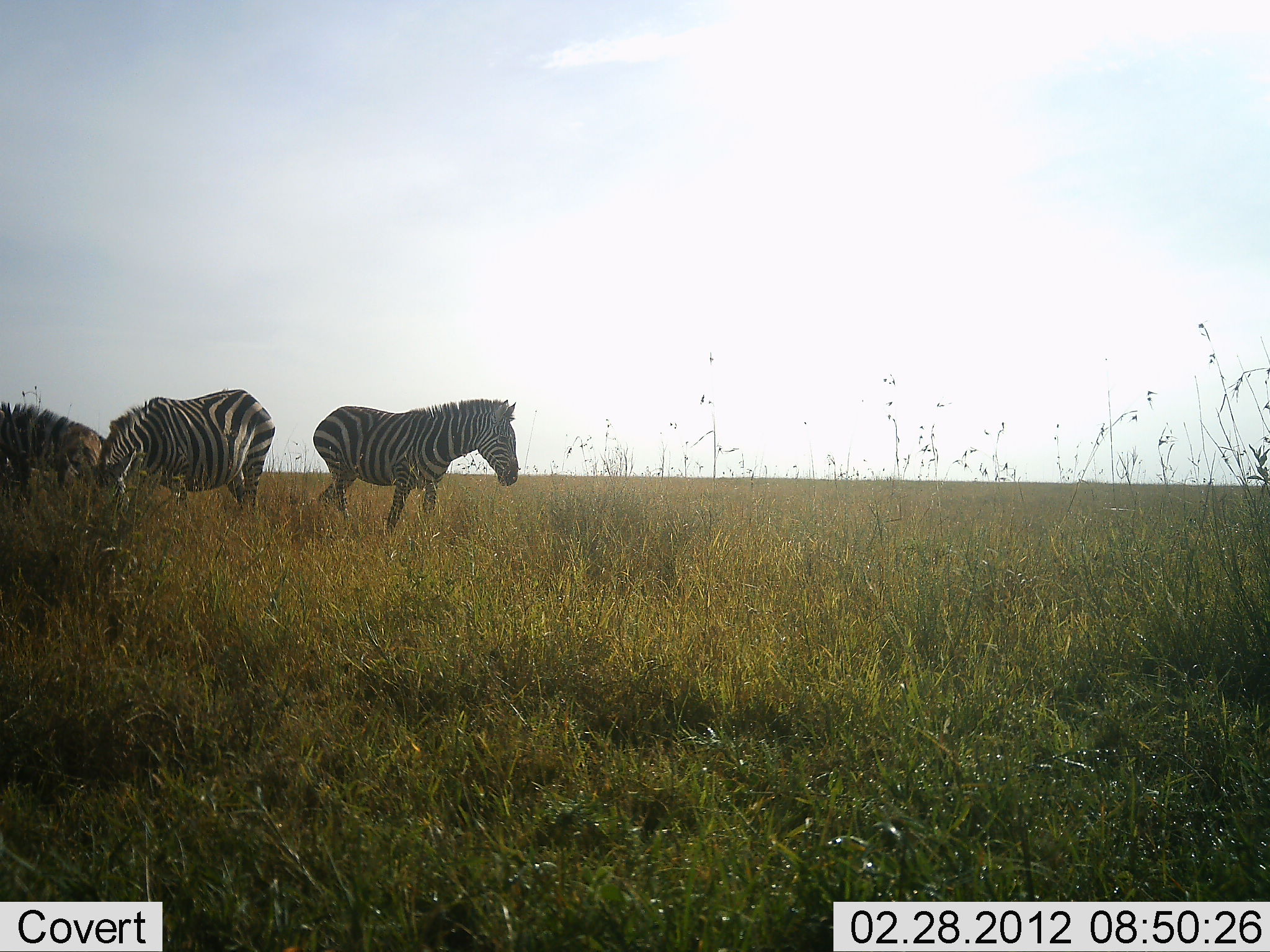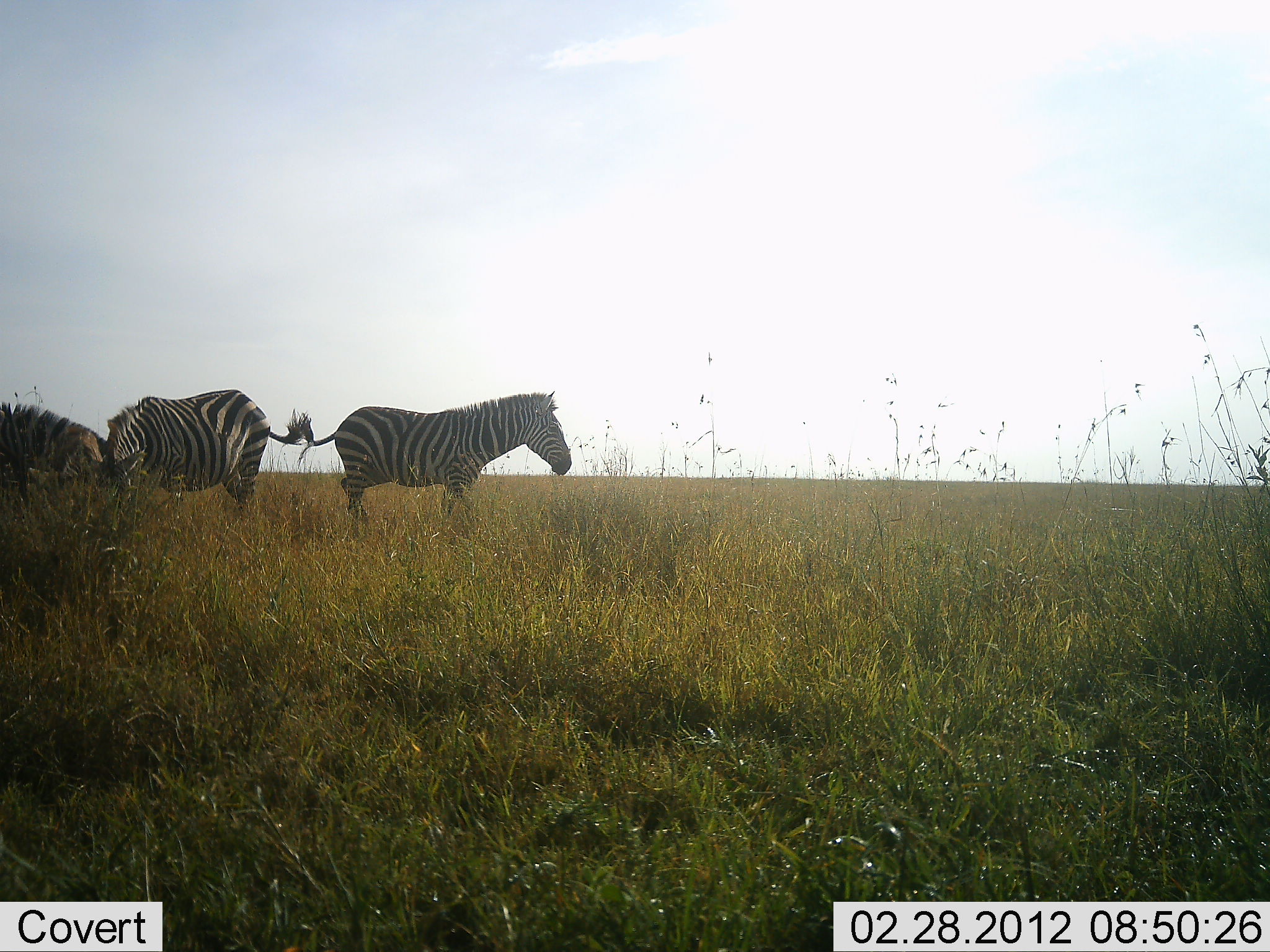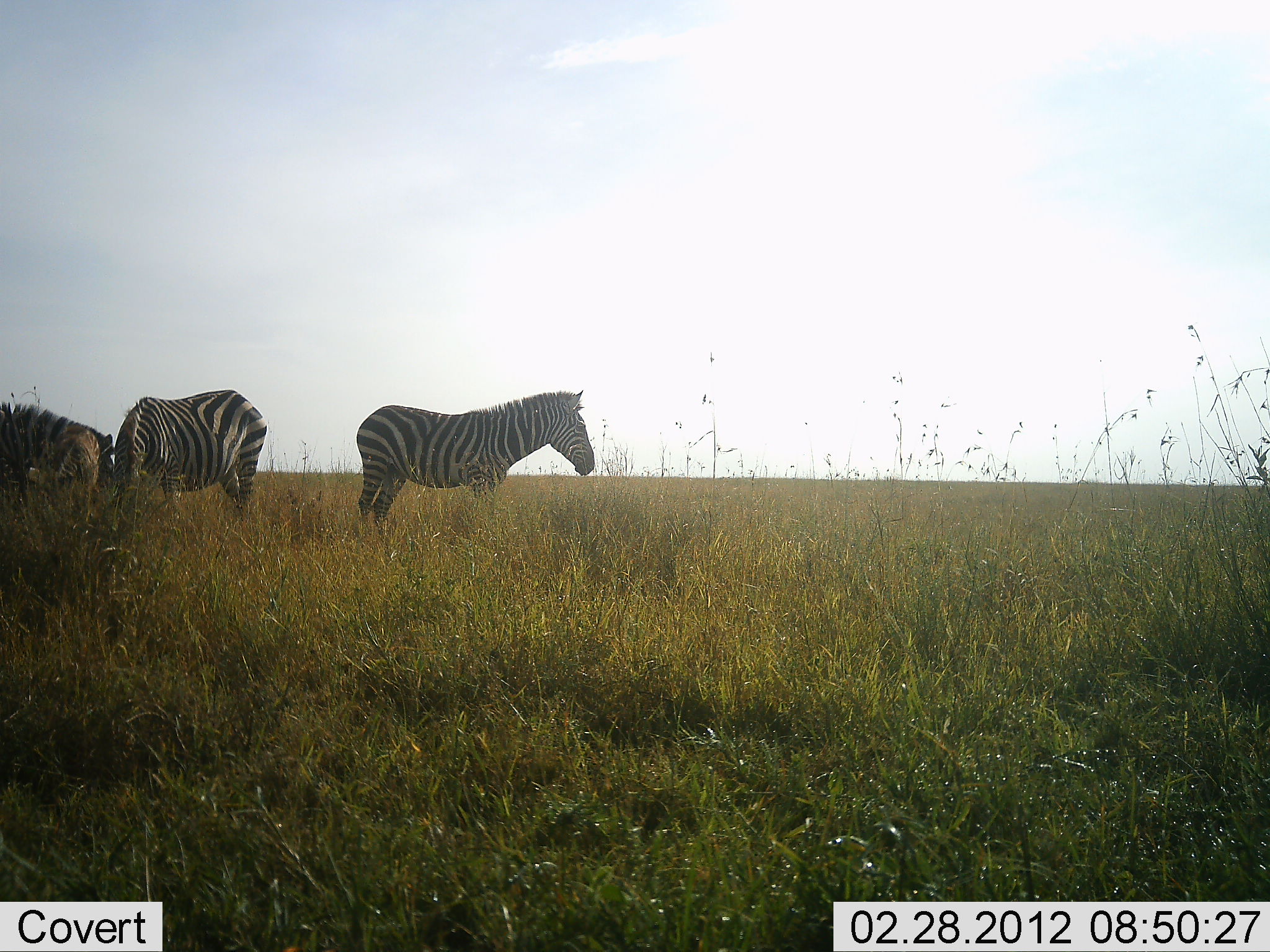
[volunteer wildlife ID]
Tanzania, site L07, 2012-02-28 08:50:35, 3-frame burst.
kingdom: Animalia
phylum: Chordata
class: Mammalia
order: Perissodactyla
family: Equidae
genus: Equus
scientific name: Equus quagga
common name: plains zebra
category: zebra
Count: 3.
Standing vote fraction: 50%.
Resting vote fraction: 0%.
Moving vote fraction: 65%.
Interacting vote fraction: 0%.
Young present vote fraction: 10%.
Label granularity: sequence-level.